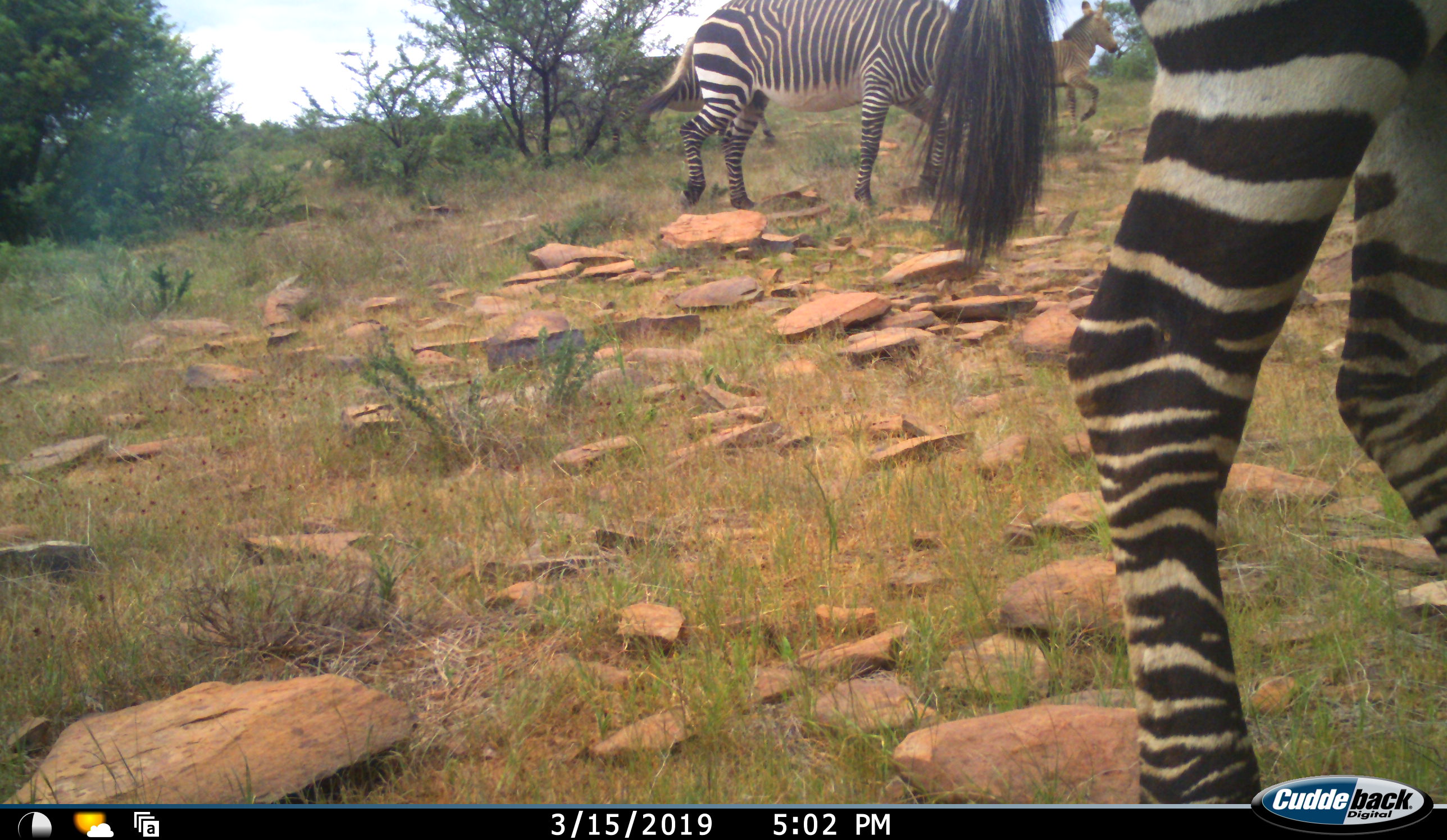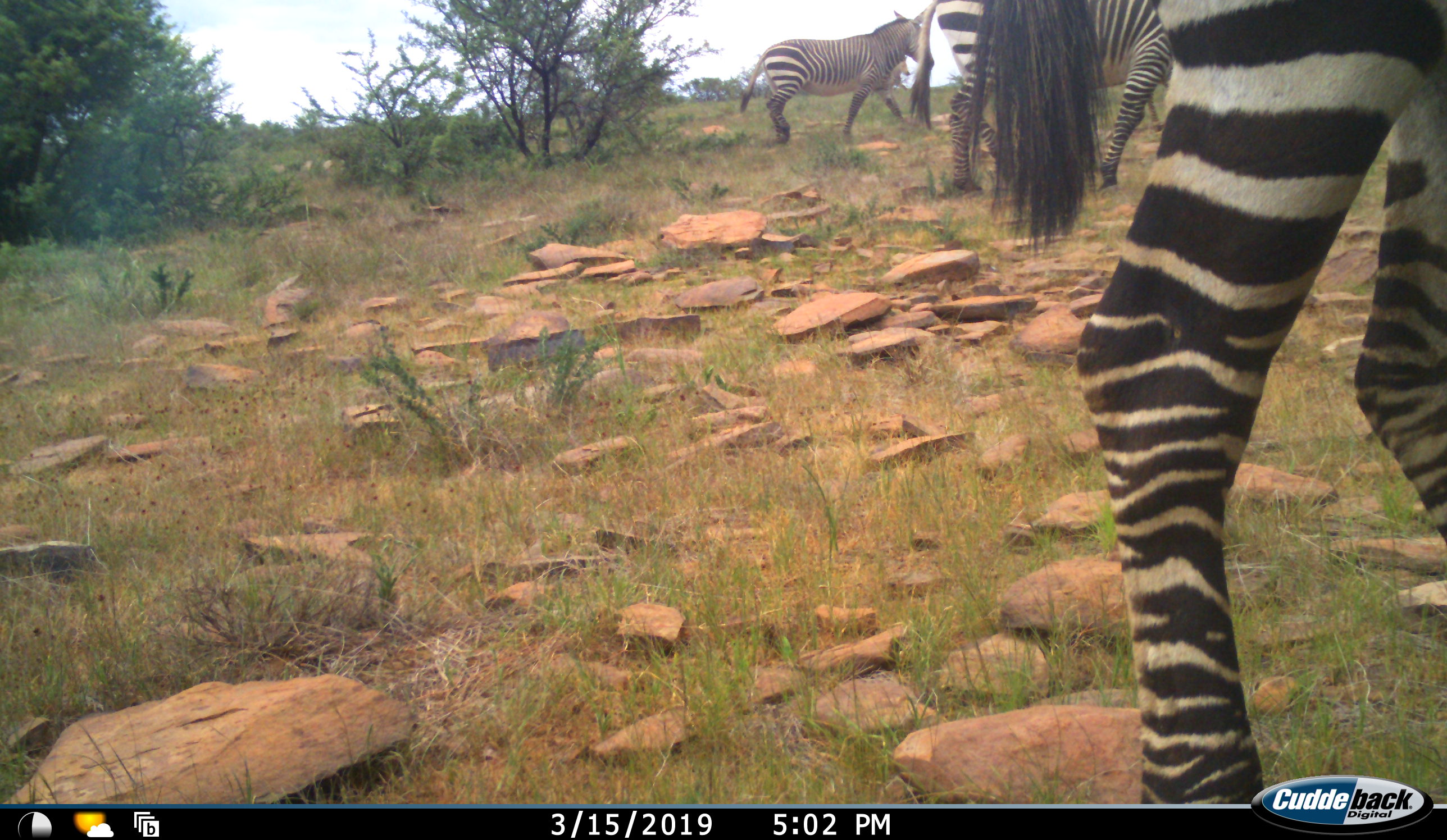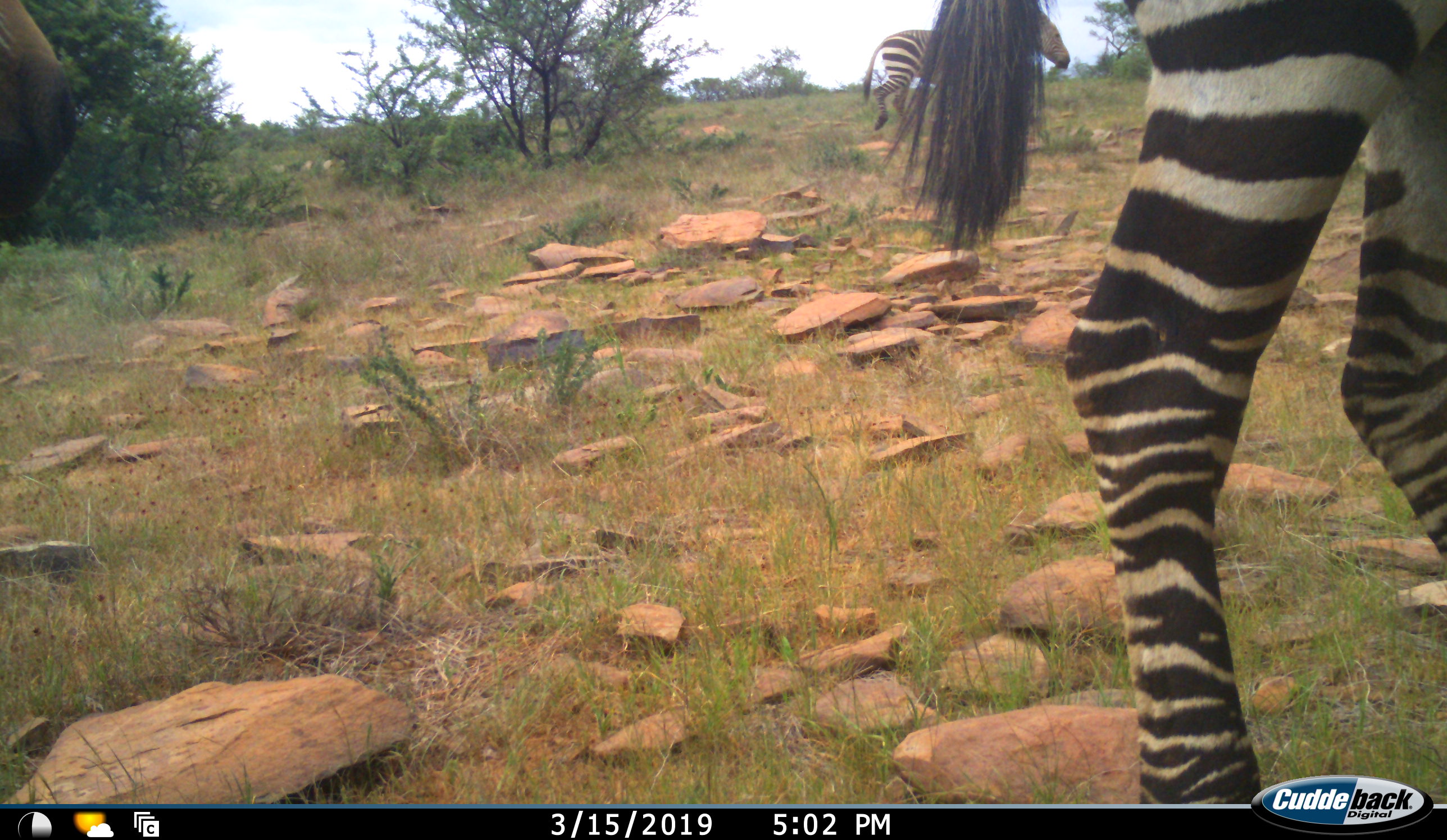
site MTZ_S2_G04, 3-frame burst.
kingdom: Animalia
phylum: Chordata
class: Mammalia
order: Perissodactyla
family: Equidae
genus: Equus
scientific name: Equus zebra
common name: mountain zebra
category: zebramountain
Zebramountain (mountain zebra) (Equus zebra), count 4. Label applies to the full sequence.